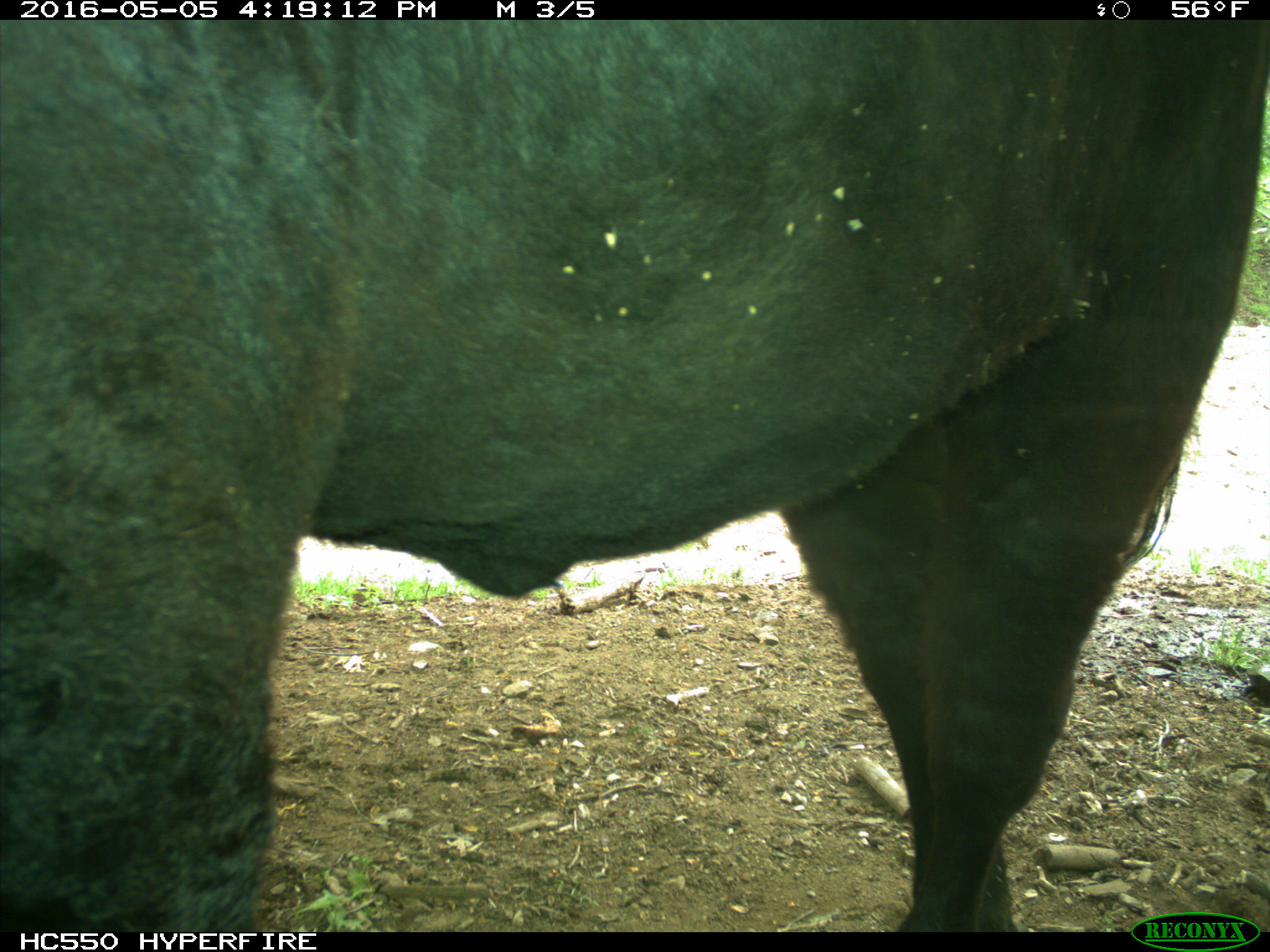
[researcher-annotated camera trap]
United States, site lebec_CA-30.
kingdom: Animalia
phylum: Chordata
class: Mammalia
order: Artiodactyla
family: Bovidae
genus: Bos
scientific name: Bos taurus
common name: domestic cow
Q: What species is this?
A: Bos taurus (domestic cow).